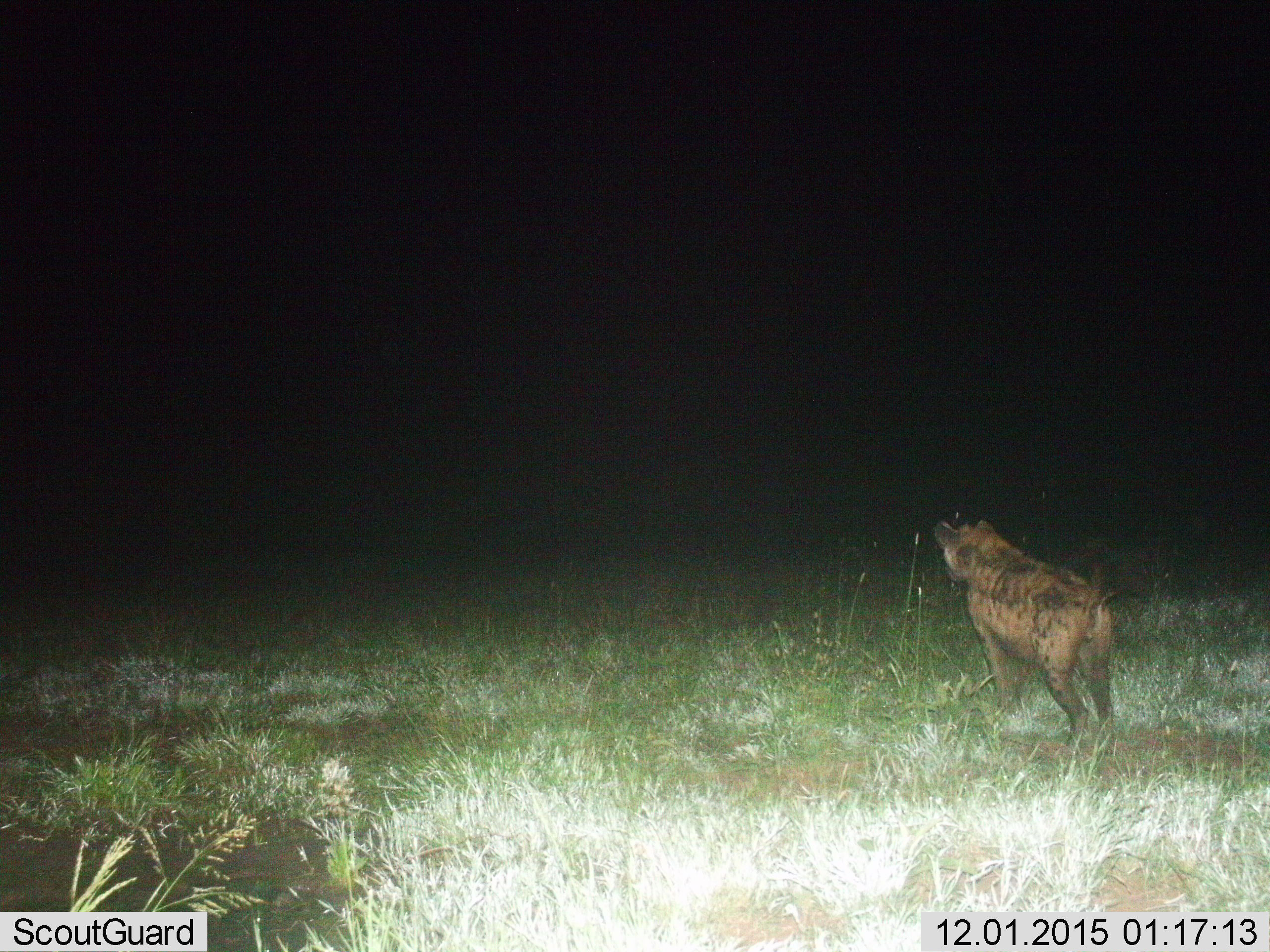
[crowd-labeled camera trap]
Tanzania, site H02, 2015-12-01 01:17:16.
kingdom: Animalia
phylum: Chordata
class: Mammalia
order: Carnivora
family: Hyaenidae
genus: Crocuta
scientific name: Crocuta crocuta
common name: spotted hyena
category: hyenaspotted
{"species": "hyenaspotted (spotted hyena) (Crocuta crocuta)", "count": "1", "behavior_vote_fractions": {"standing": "90%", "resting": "0%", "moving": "10%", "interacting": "0%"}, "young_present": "0%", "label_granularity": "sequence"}